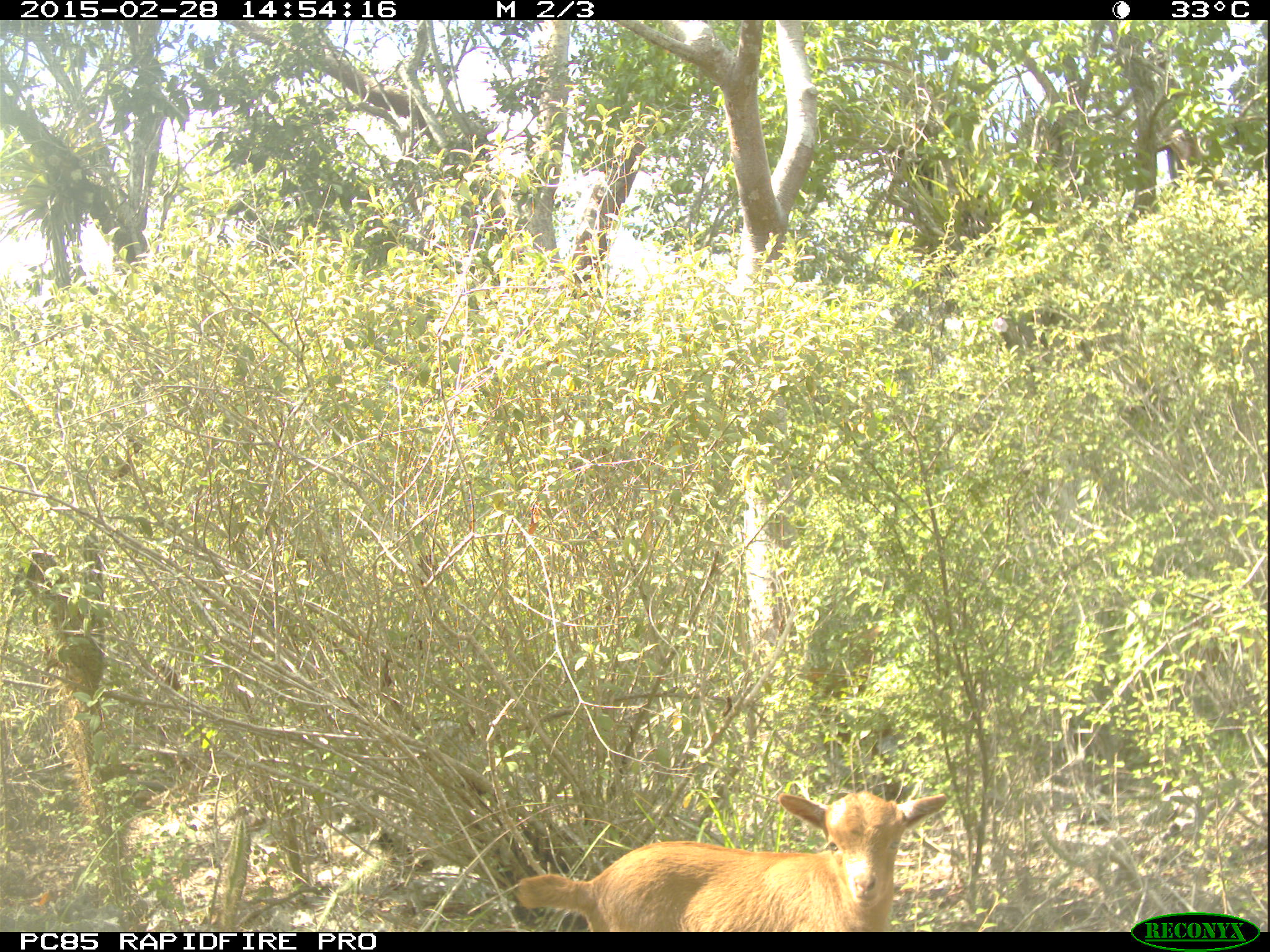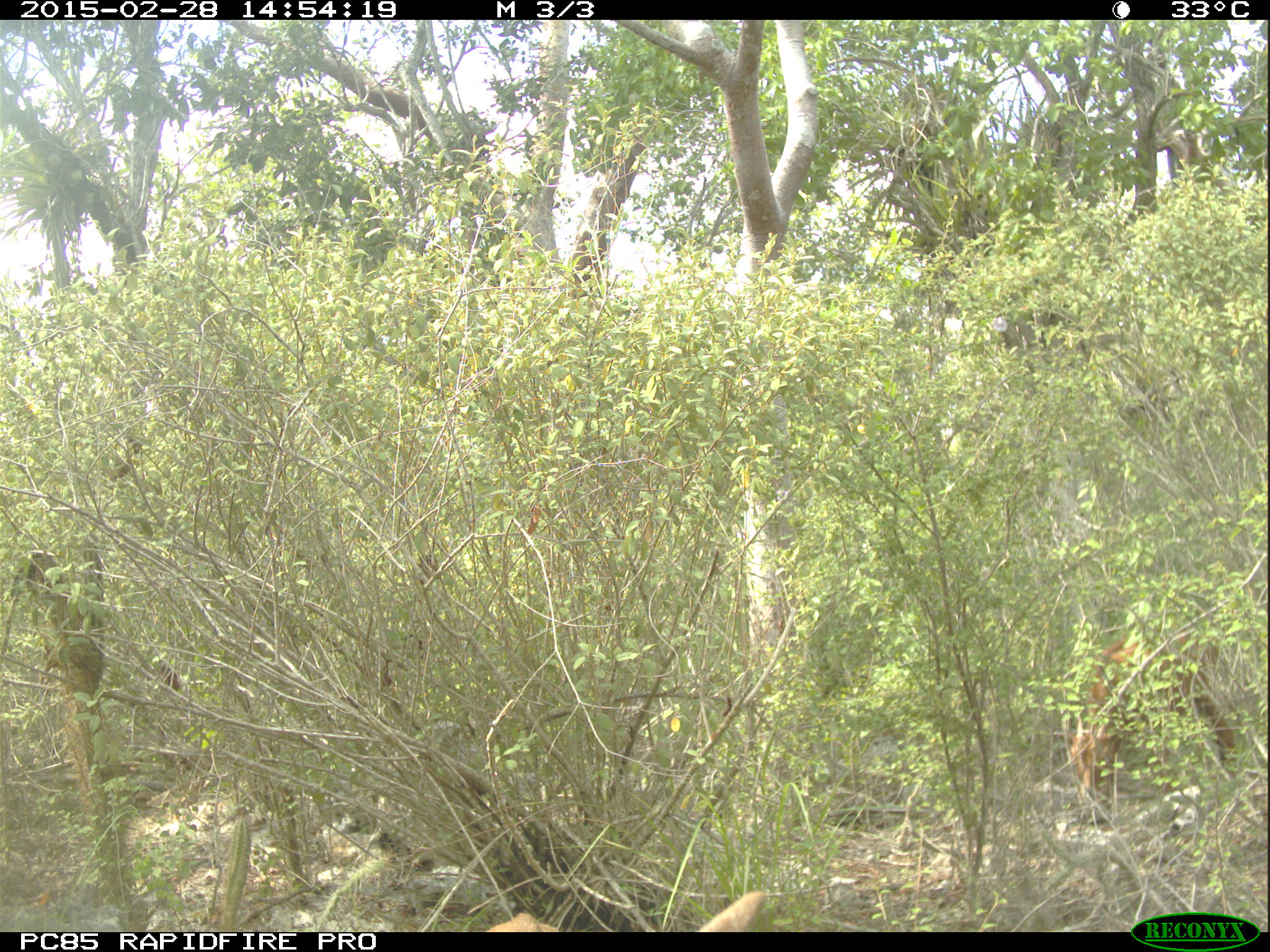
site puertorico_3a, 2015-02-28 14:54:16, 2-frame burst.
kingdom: Animalia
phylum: Chordata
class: Mammalia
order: Artiodactyla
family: Bovidae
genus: Capra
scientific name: Capra hircus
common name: goat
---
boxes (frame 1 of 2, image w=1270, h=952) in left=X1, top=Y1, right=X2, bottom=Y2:
goat: left=504, top=785, right=952, bottom=930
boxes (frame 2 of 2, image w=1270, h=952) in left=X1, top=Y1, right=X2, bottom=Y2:
goat: left=1078, top=637, right=1246, bottom=859; left=14, top=534, right=148, bottom=798; left=481, top=893, right=761, bottom=928